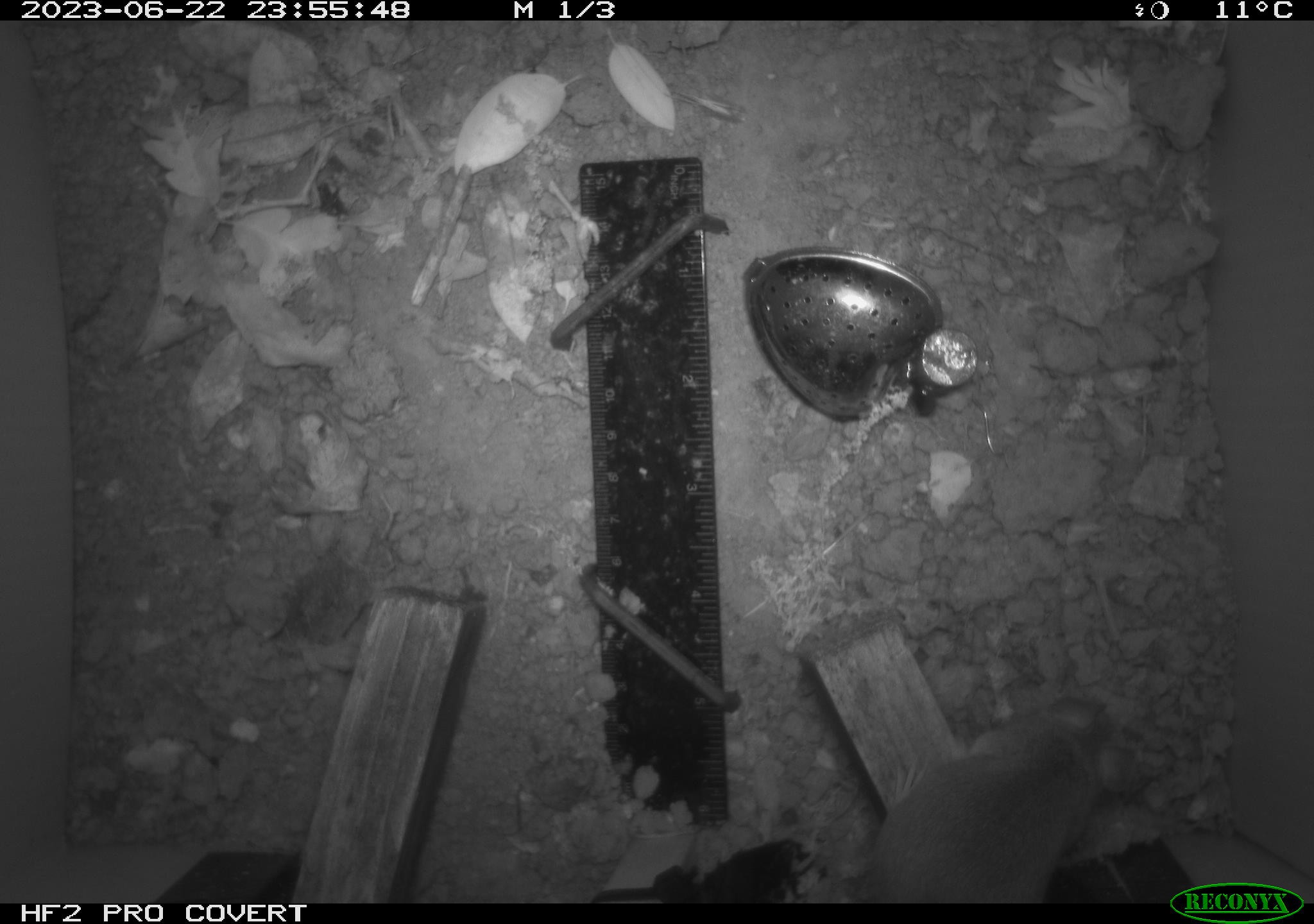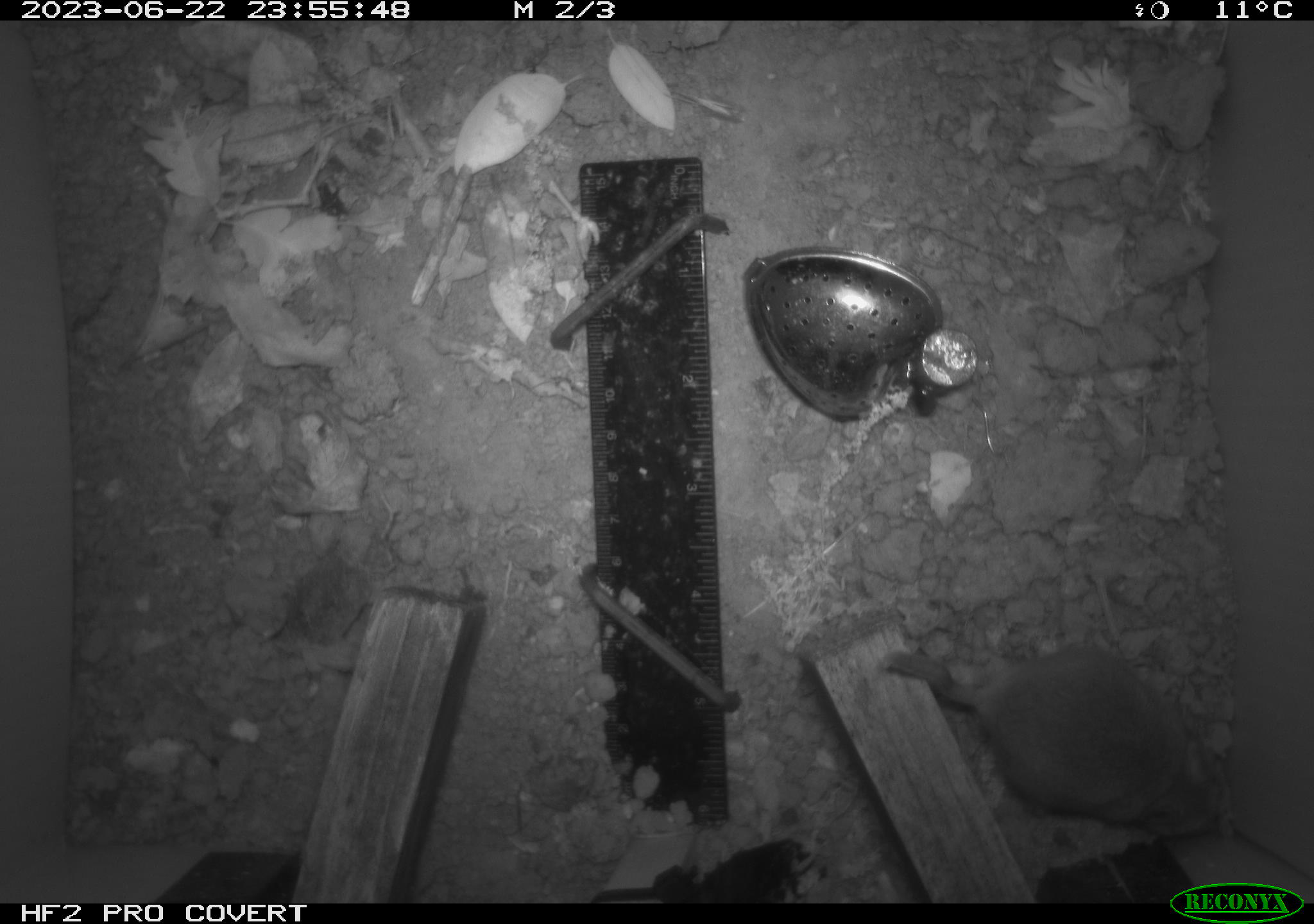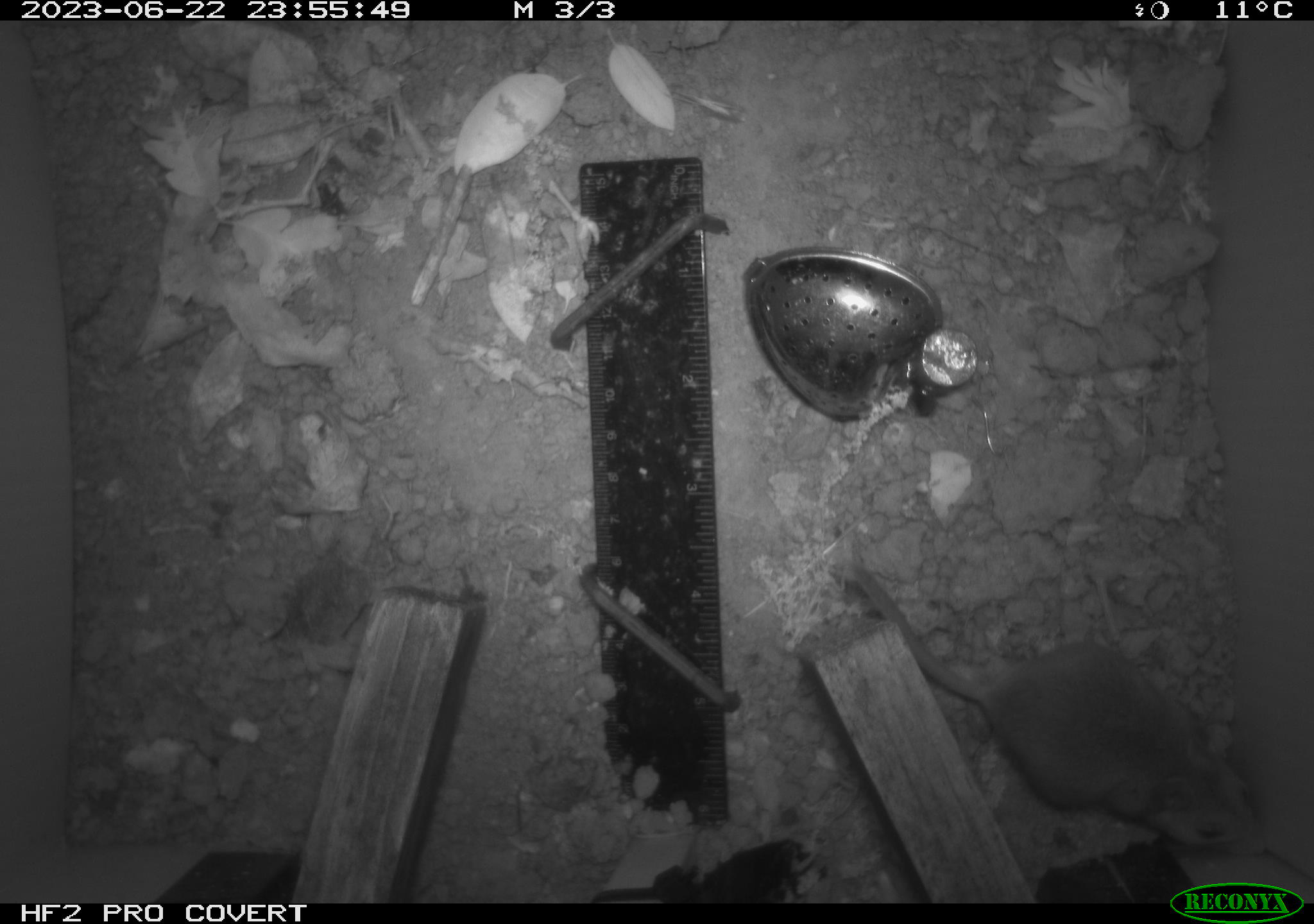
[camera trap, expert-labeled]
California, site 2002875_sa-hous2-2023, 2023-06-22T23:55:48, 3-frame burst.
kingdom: Animalia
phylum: Chordata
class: Mammalia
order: Rodentia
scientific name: Rodentia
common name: mouse species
Mouse species (Rodentia).